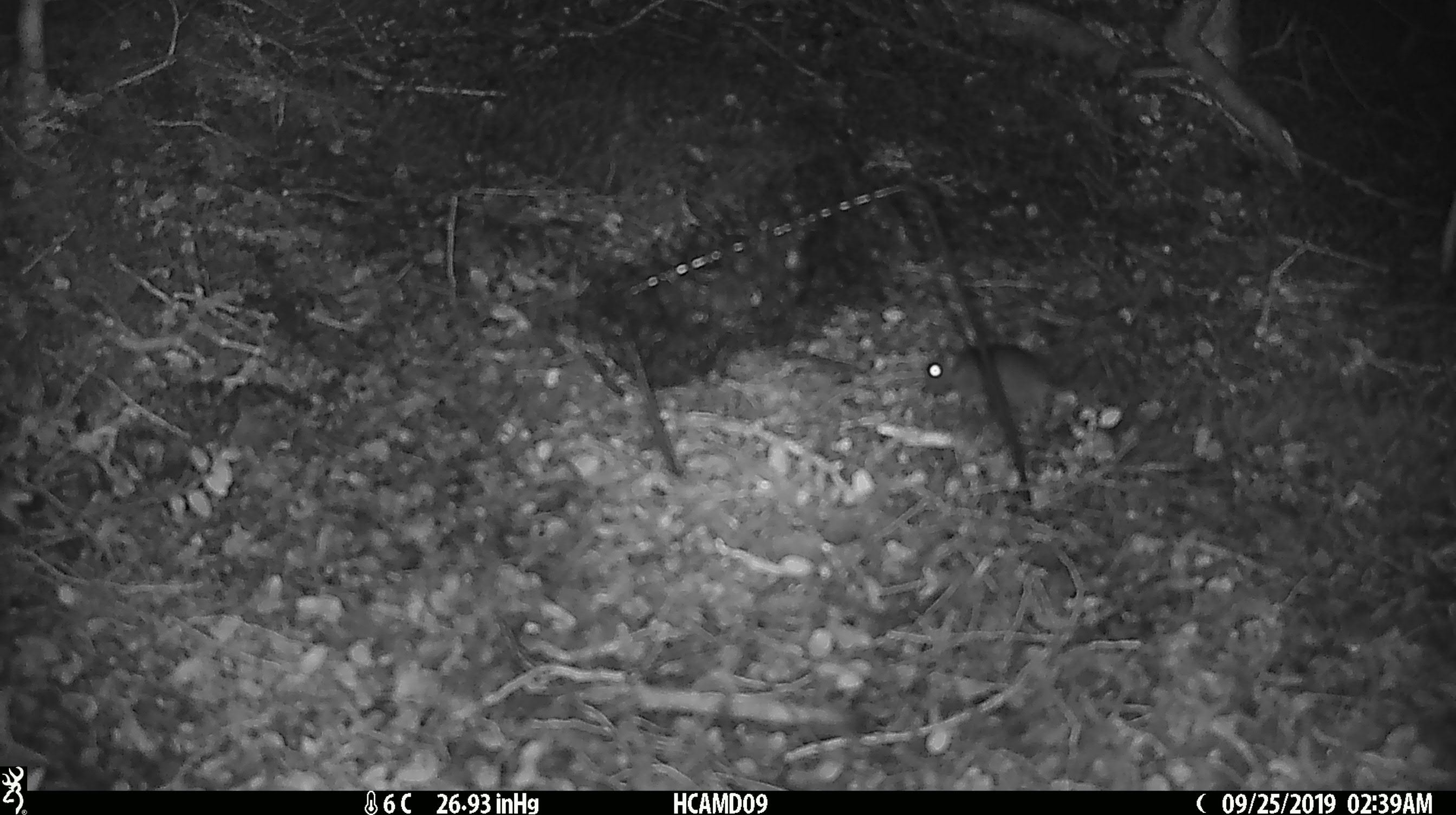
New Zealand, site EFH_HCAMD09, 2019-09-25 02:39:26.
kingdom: Animalia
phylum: Chordata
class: Mammalia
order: Rodentia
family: Muridae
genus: Mus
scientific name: Mus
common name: mouse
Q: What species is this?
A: Mouse (Mus).